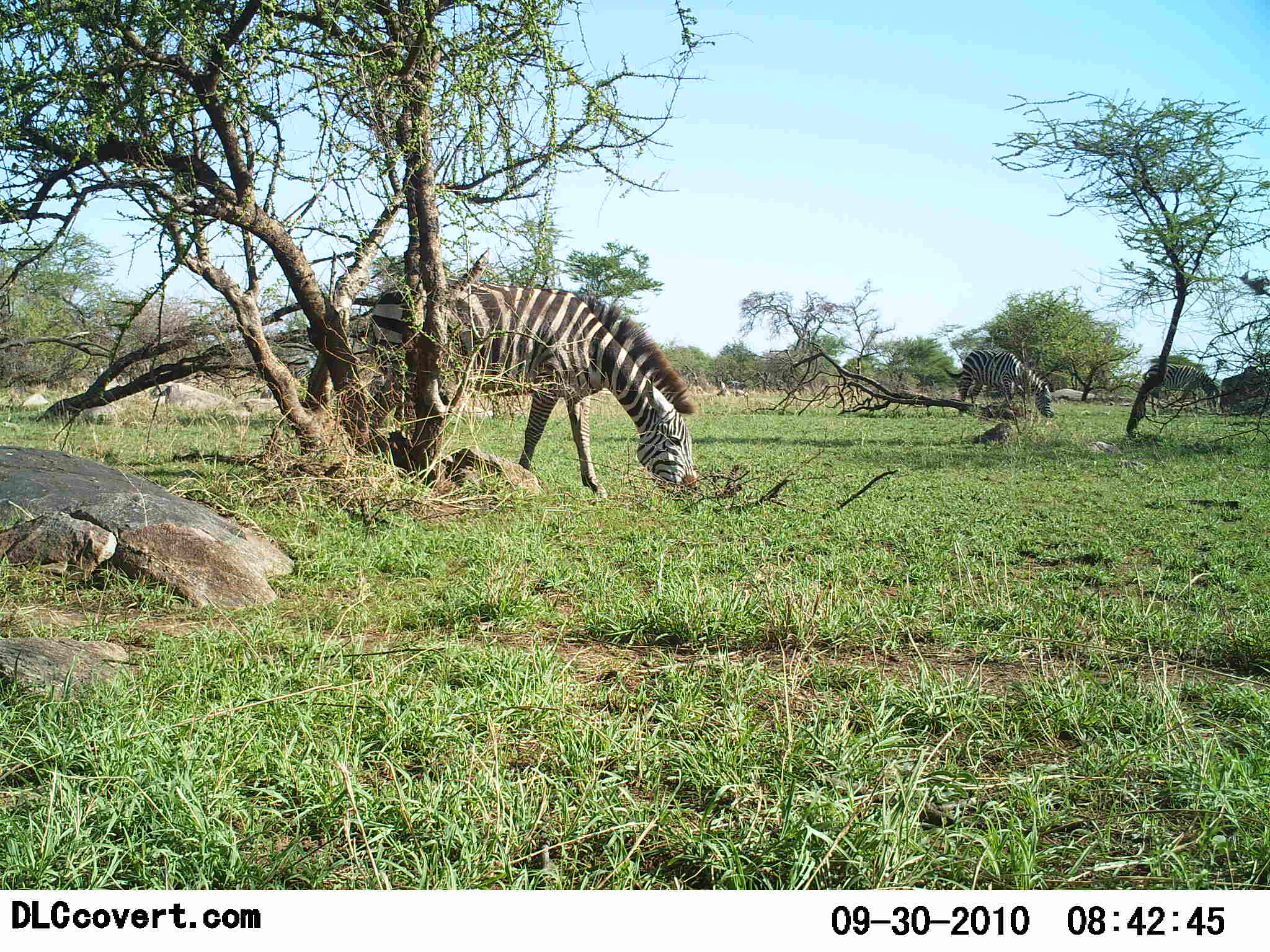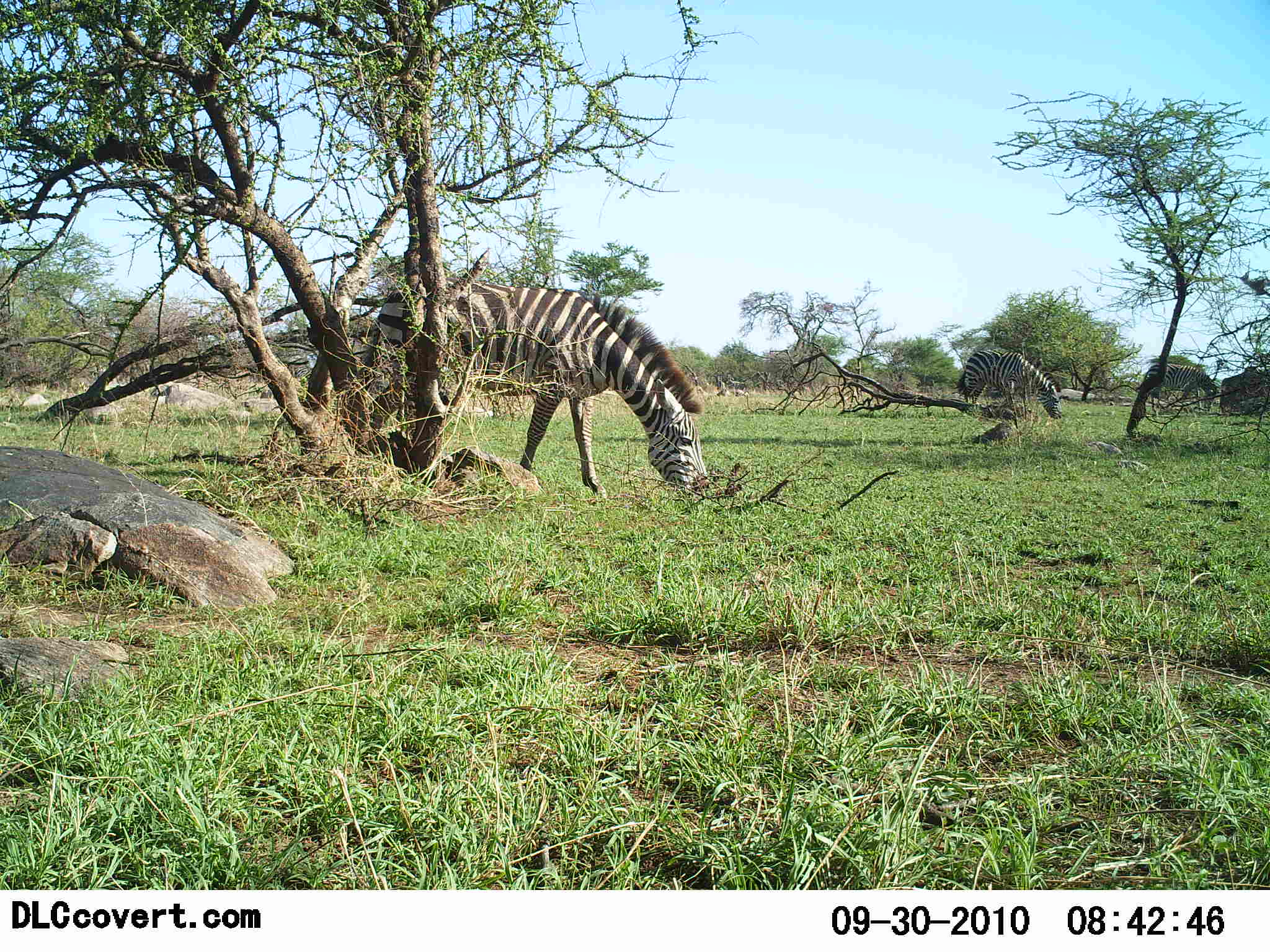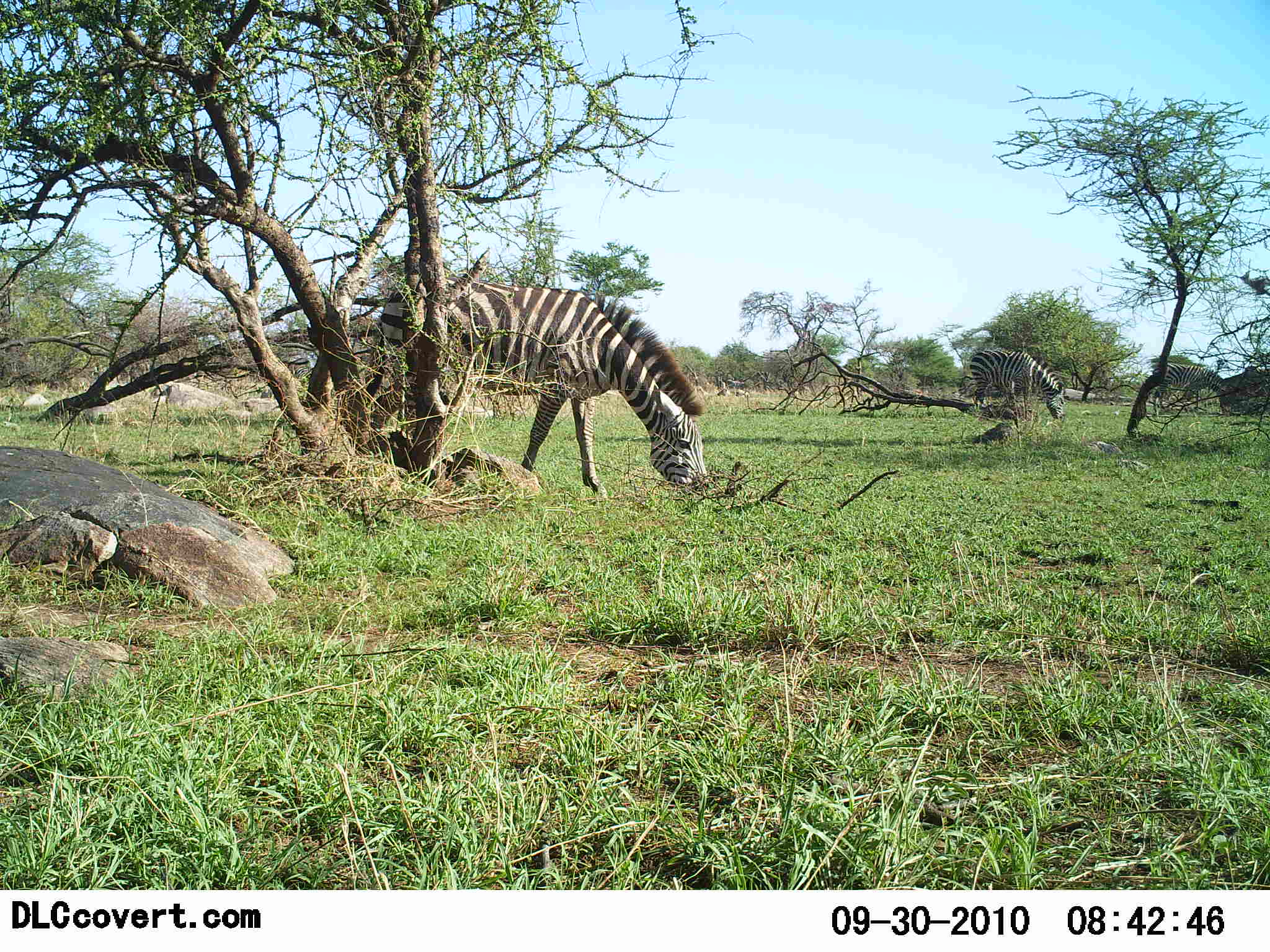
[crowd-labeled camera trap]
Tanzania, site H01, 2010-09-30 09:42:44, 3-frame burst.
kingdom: Animalia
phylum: Chordata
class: Mammalia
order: Perissodactyla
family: Equidae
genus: Equus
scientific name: Equus quagga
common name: plains zebra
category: zebra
Zebra (plains zebra) (Equus quagga), count 3. Behavior (volunteer vote fractions): standing 32%, resting 0%, moving 5%, interacting 0%. Young present (vote fraction): 0%. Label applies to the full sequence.